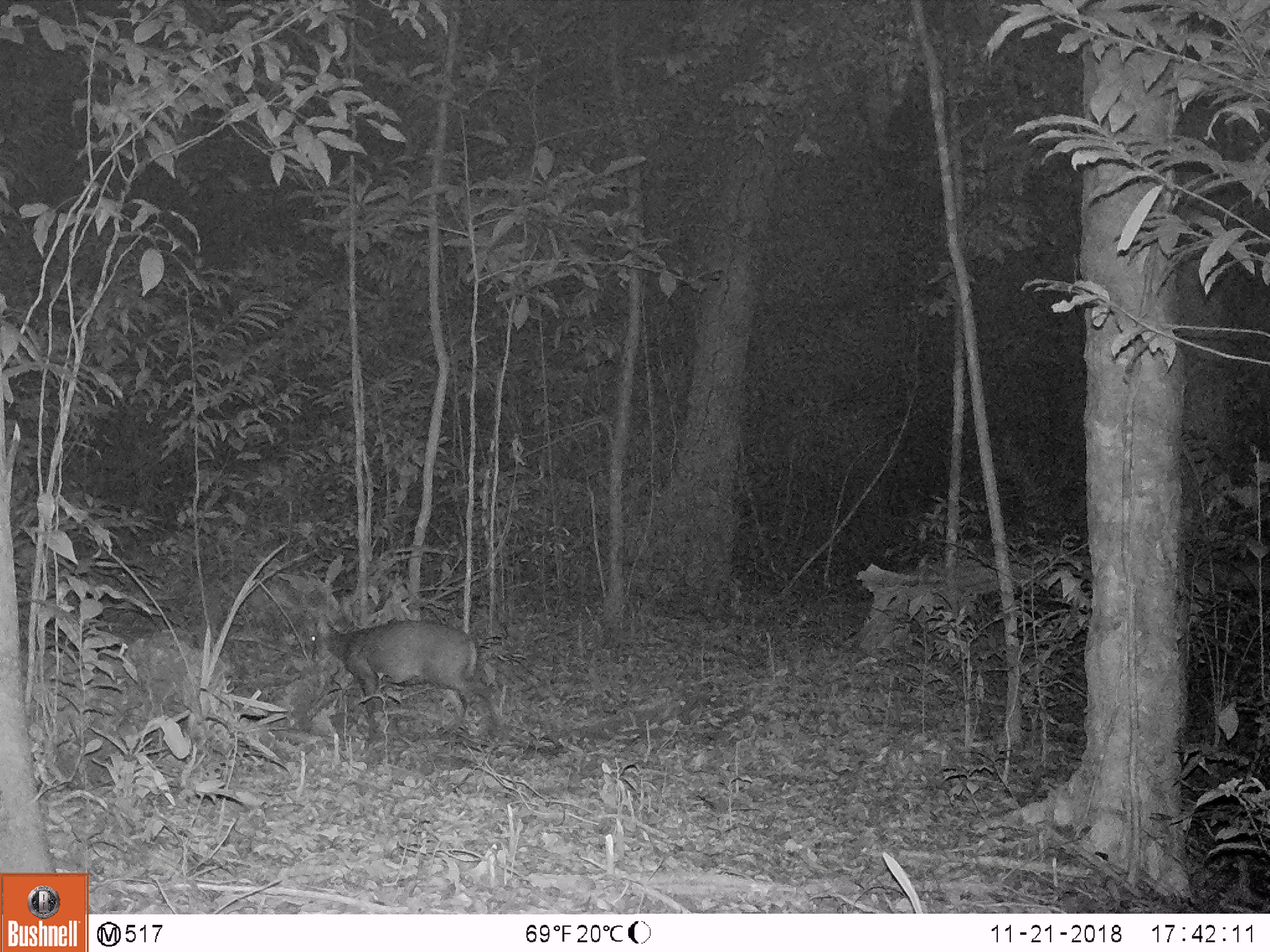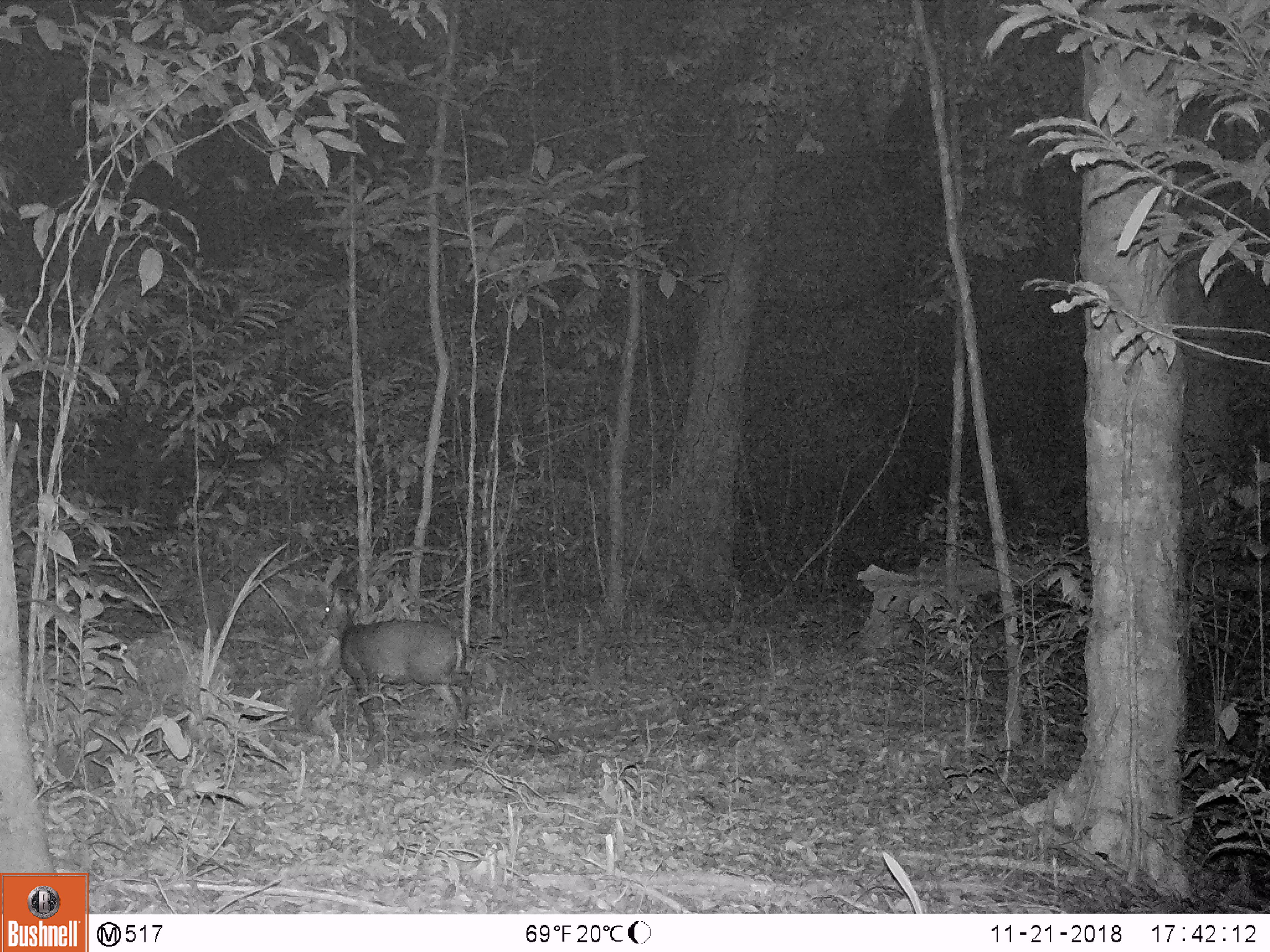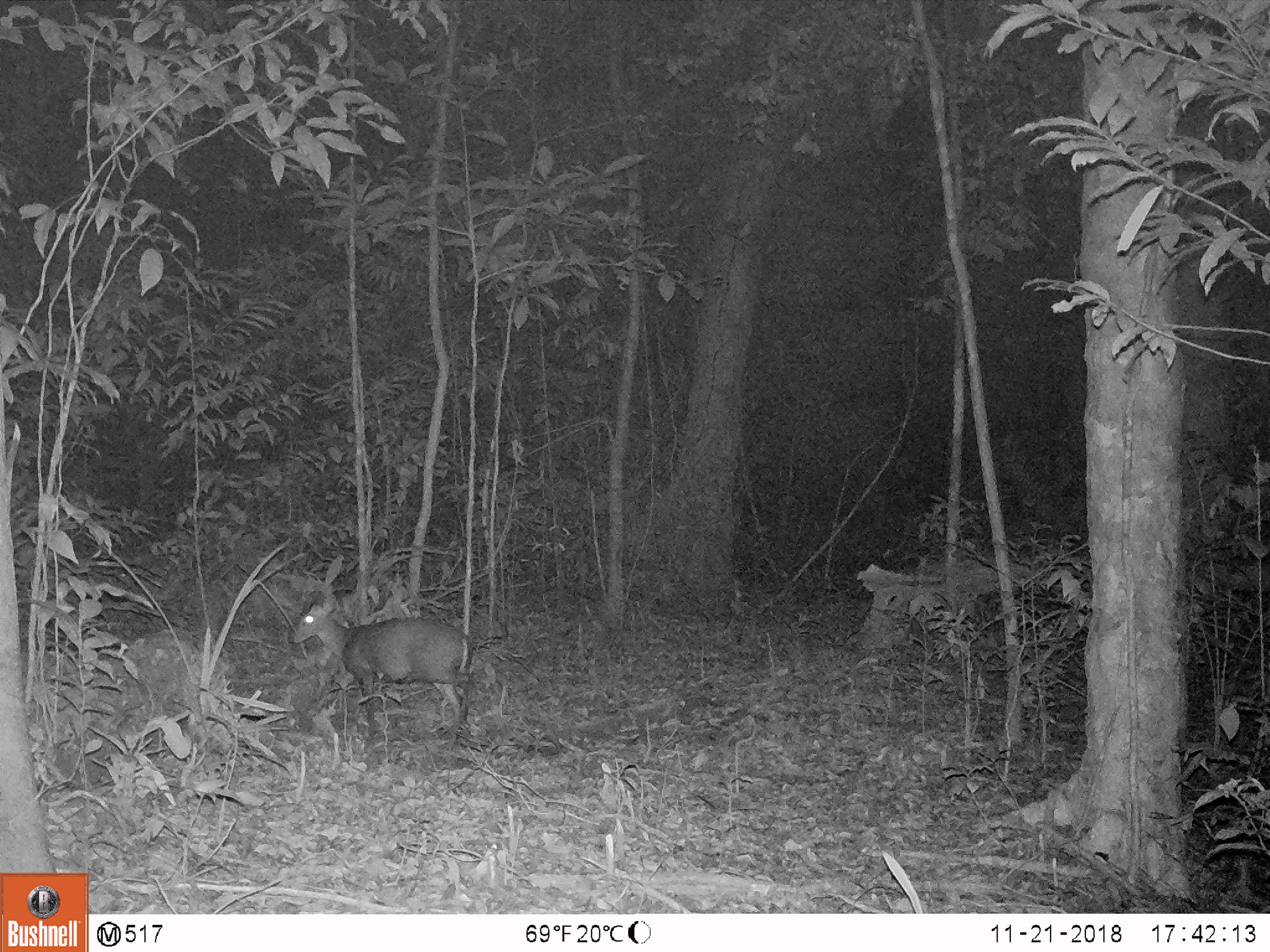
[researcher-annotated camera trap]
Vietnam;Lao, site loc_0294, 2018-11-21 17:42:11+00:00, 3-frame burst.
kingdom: Animalia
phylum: Chordata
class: Mammalia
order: Artiodactyla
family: Cervidae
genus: Muntiacus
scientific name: Muntiacus rooseveltorum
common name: roosevelt's muntjac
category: roosevelts muntjac group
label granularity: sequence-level